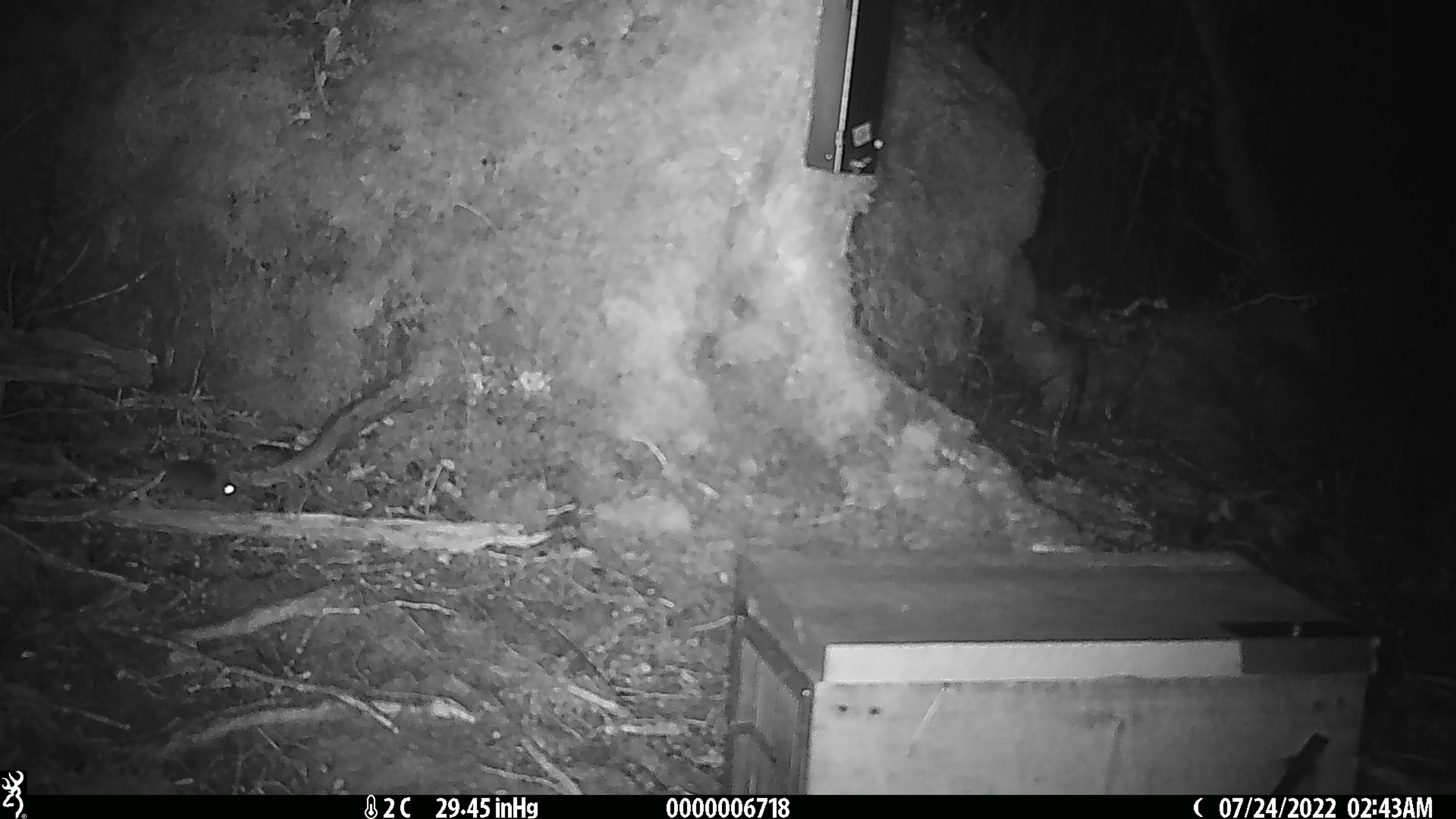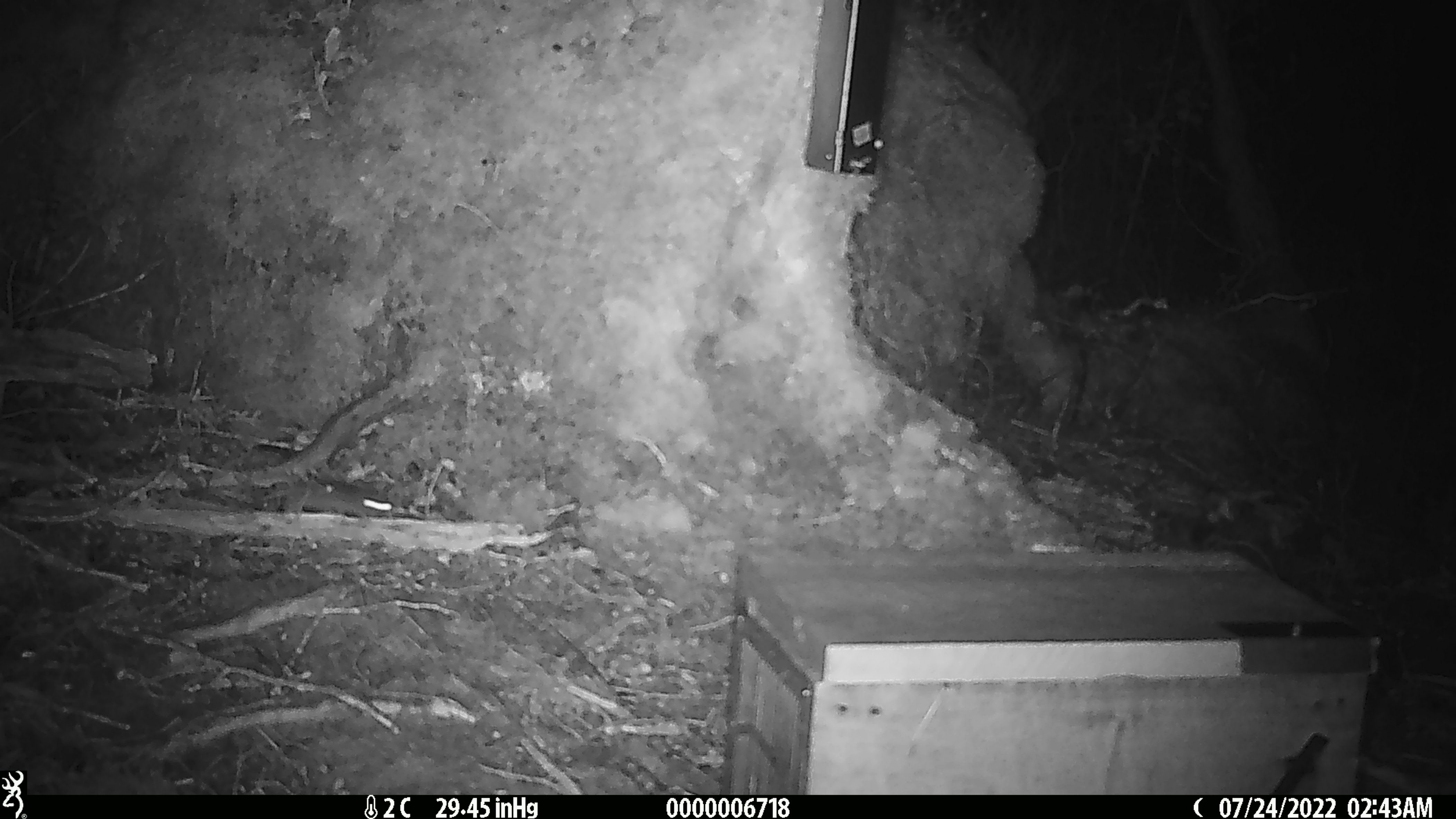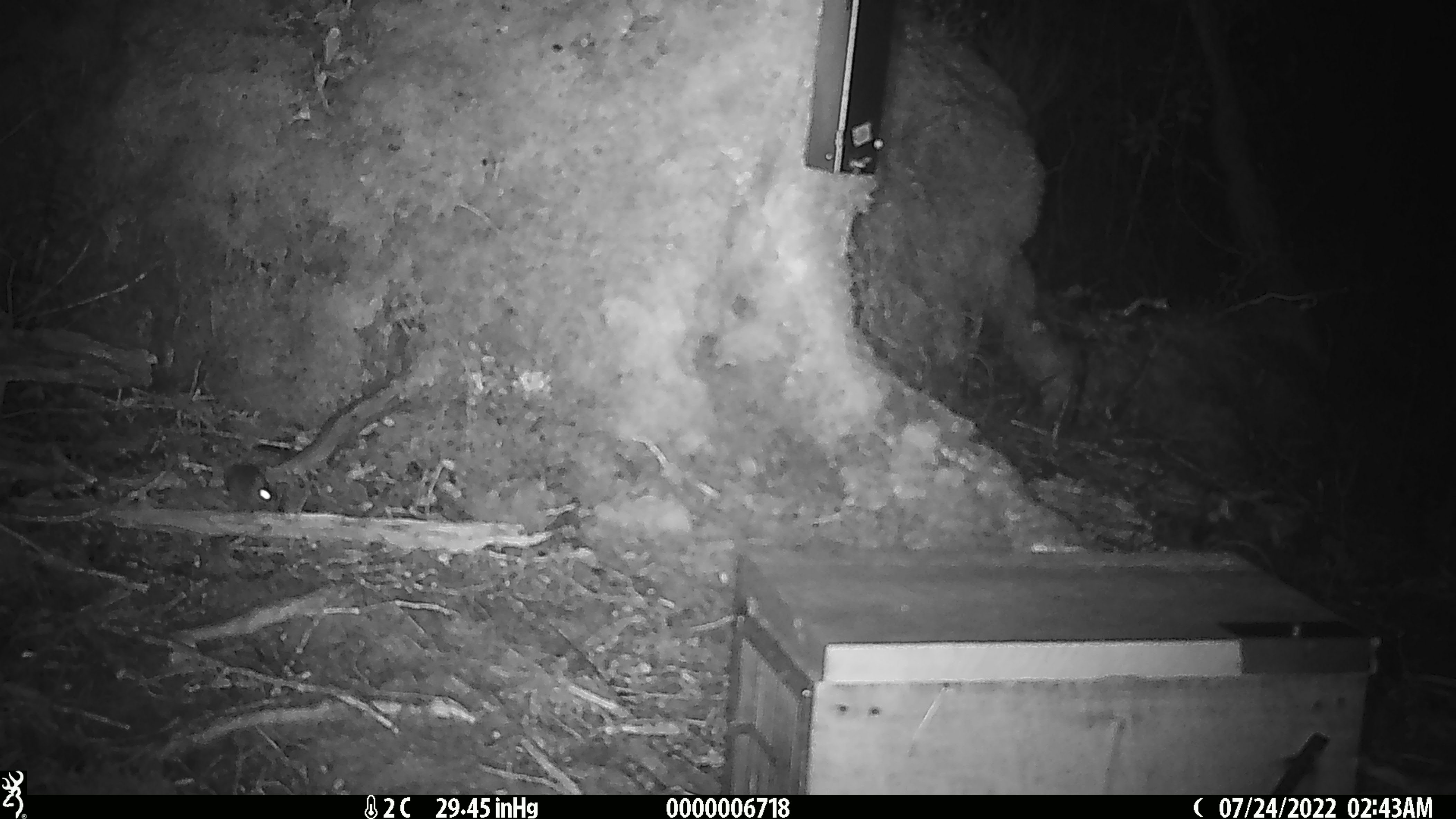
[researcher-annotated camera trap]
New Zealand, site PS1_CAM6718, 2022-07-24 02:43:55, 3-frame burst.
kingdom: Animalia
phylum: Chordata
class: Mammalia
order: Rodentia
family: Muridae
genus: Mus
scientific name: Mus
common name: mouse